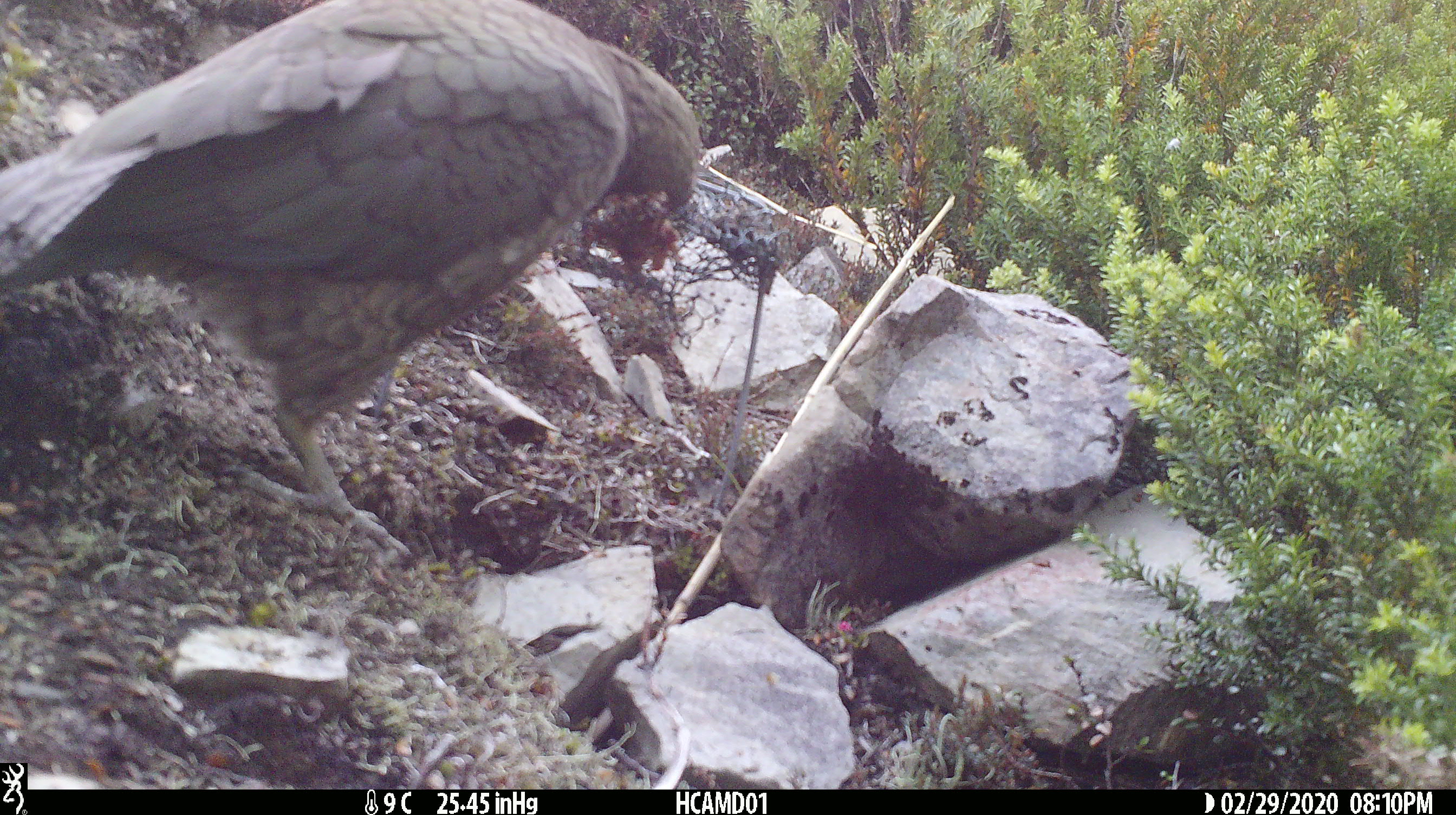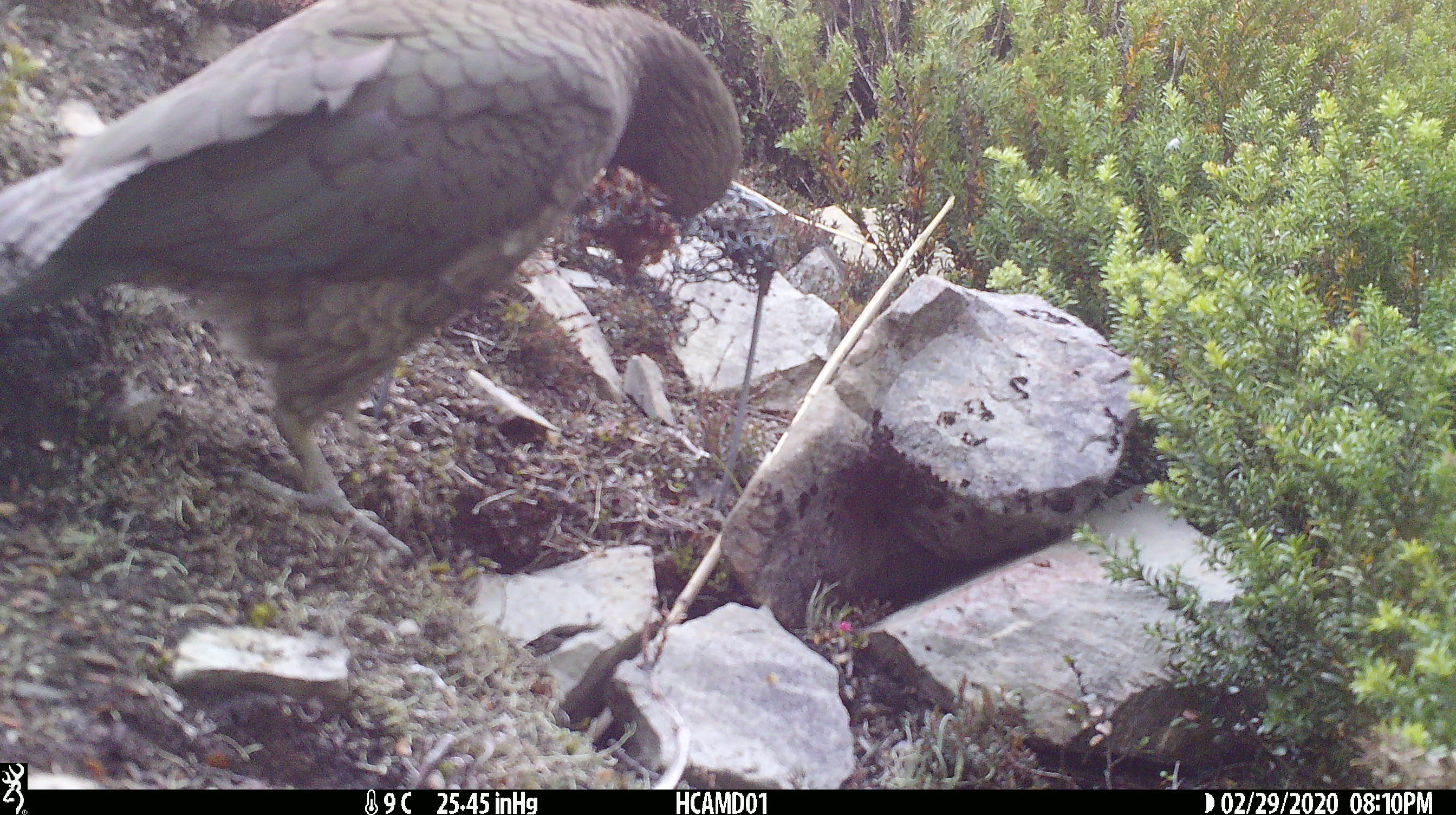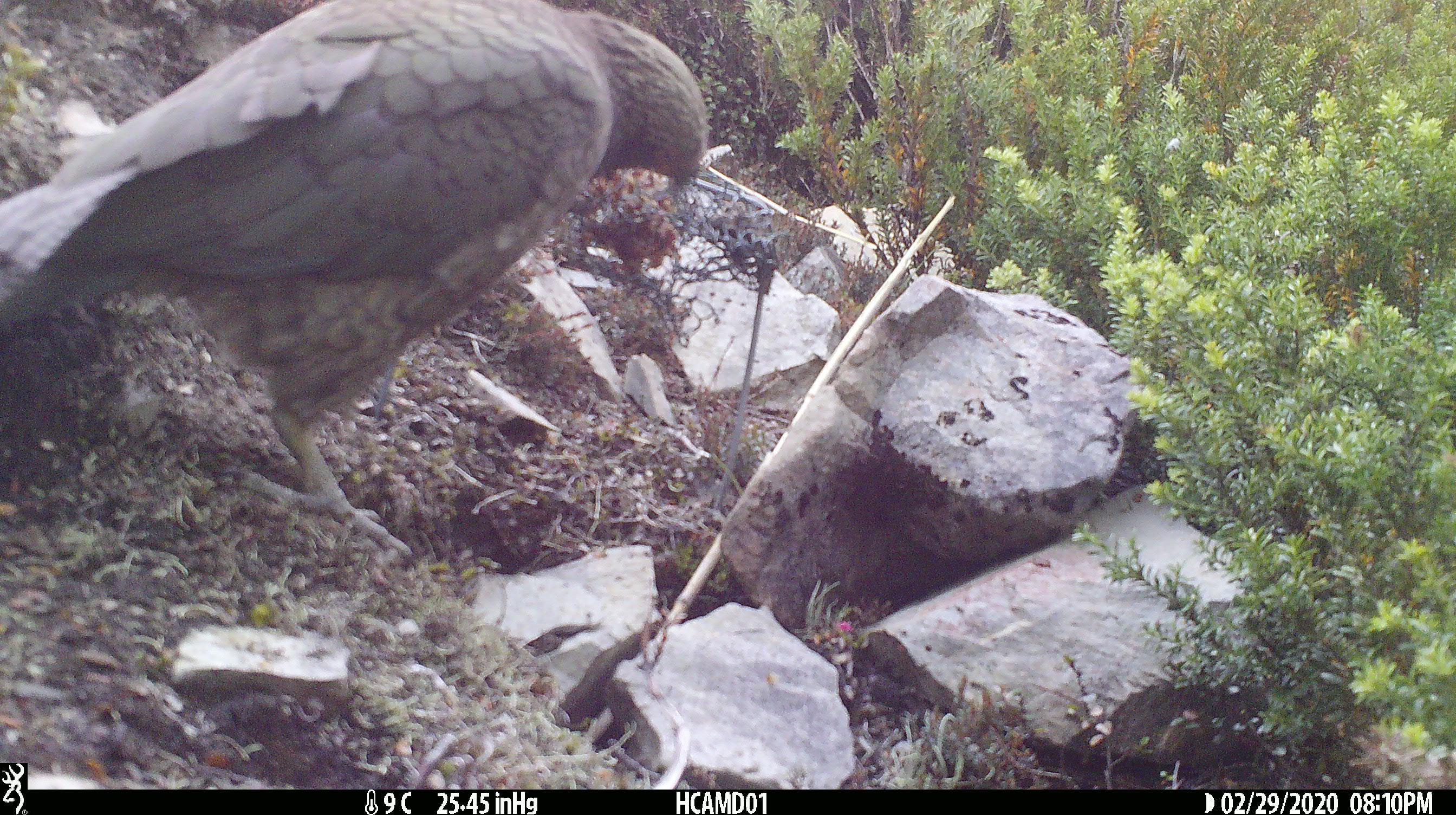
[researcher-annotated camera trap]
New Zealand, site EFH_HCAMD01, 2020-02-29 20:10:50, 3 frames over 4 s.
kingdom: Animalia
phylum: Chordata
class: Aves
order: Psittaciformes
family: Strigopidae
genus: Nestor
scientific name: Nestor notabilis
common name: kea